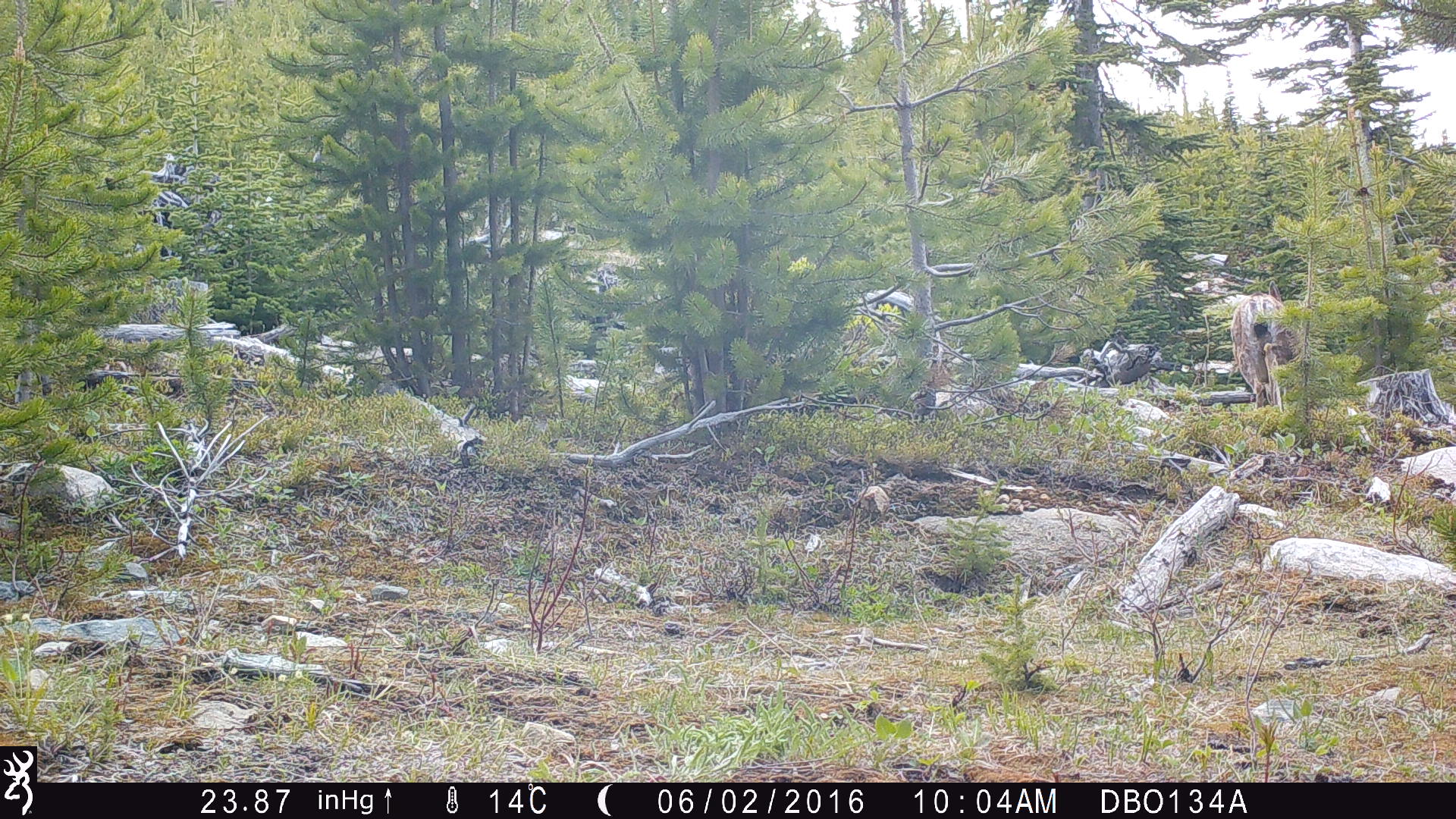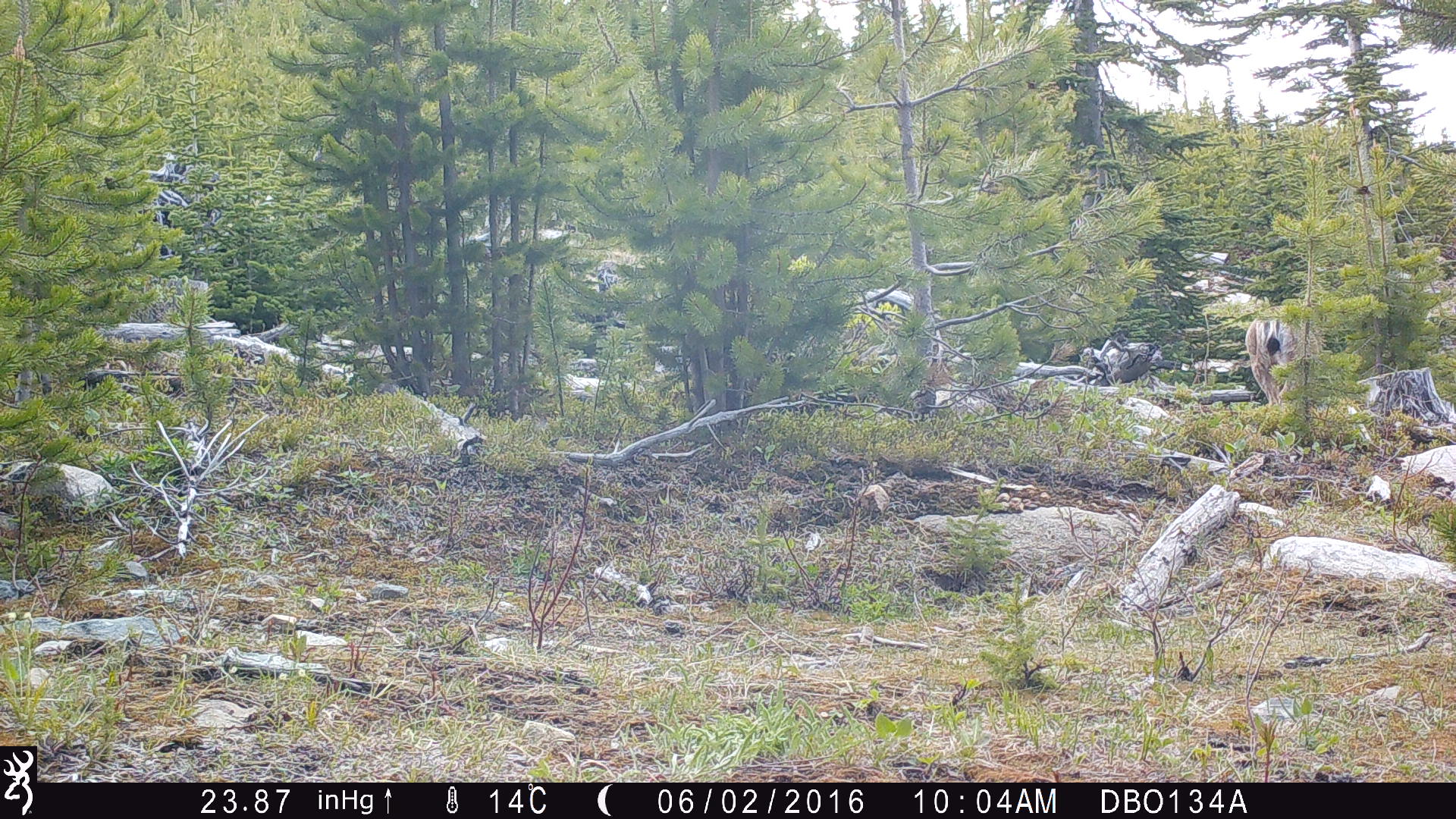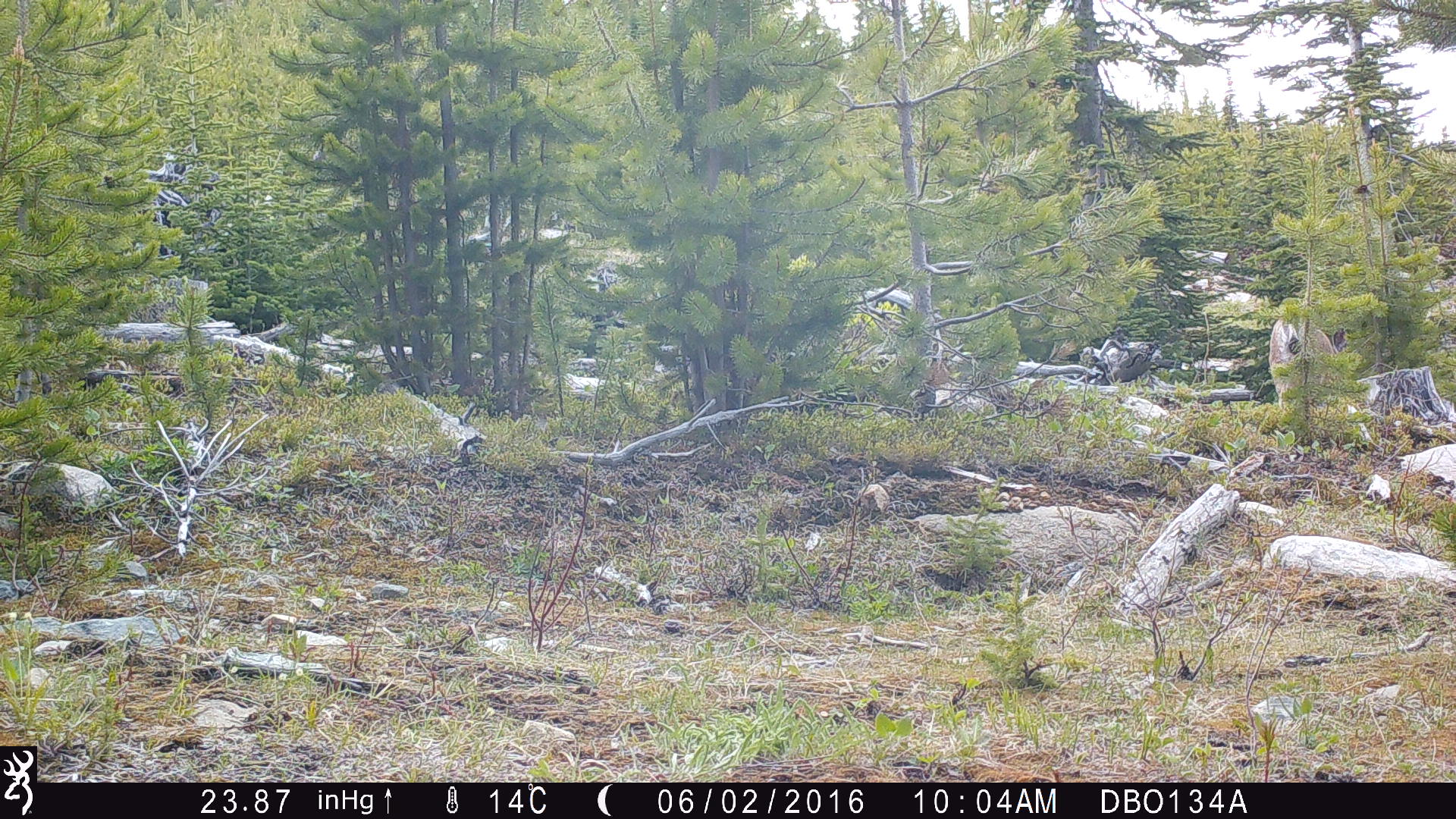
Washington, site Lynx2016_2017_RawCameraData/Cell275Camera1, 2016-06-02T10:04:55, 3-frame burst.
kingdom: Animalia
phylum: Chordata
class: Mammalia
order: Artiodactyla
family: Cervidae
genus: Odocoileus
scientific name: Odocoileus hemionus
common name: mule deer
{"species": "Odocoileus hemionus (mule deer)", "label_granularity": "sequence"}